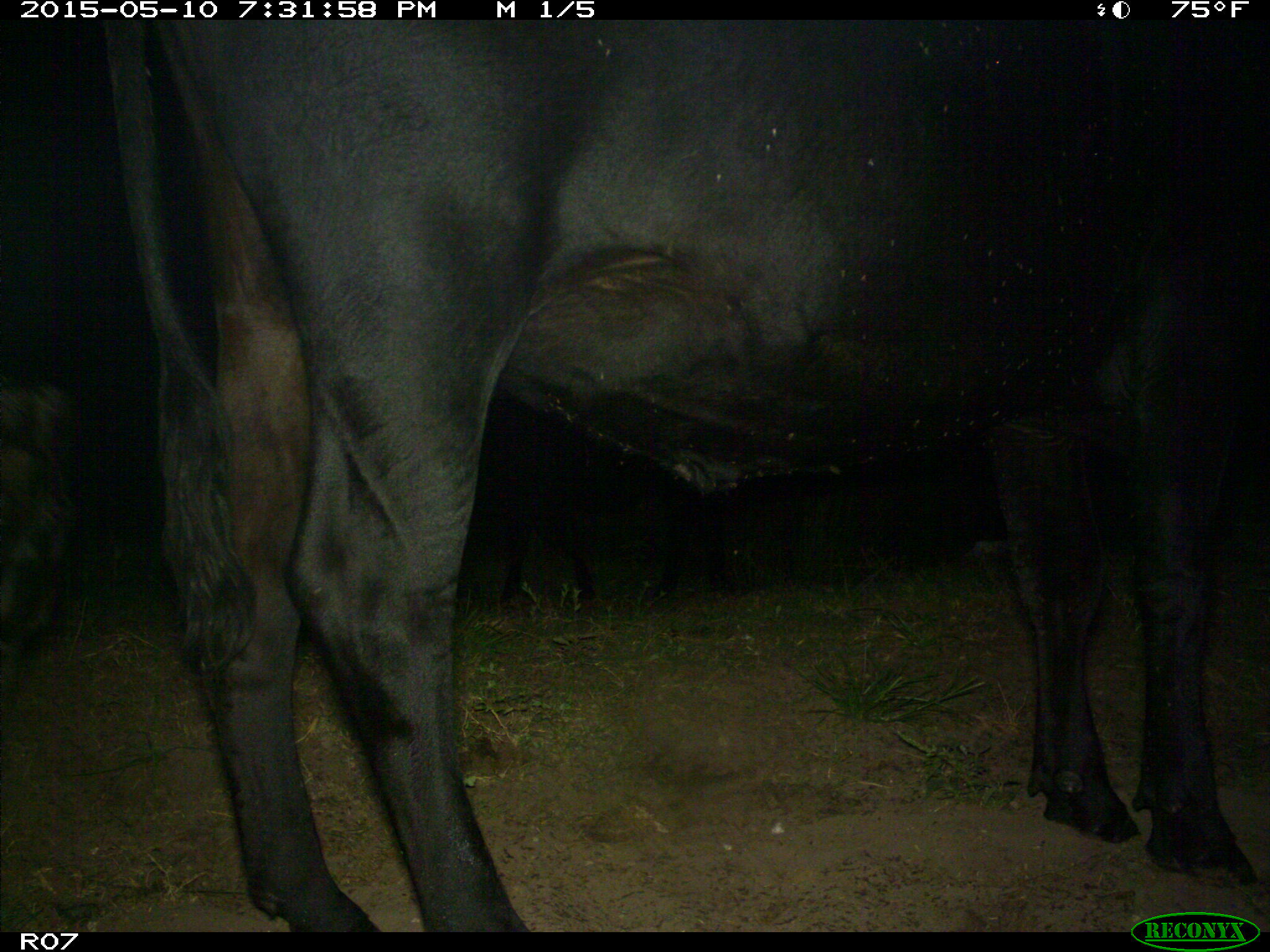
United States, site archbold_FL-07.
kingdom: Animalia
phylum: Chordata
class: Mammalia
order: Artiodactyla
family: Bovidae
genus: Bos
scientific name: Bos taurus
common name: domestic cow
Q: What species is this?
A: Bos taurus (domestic cow).